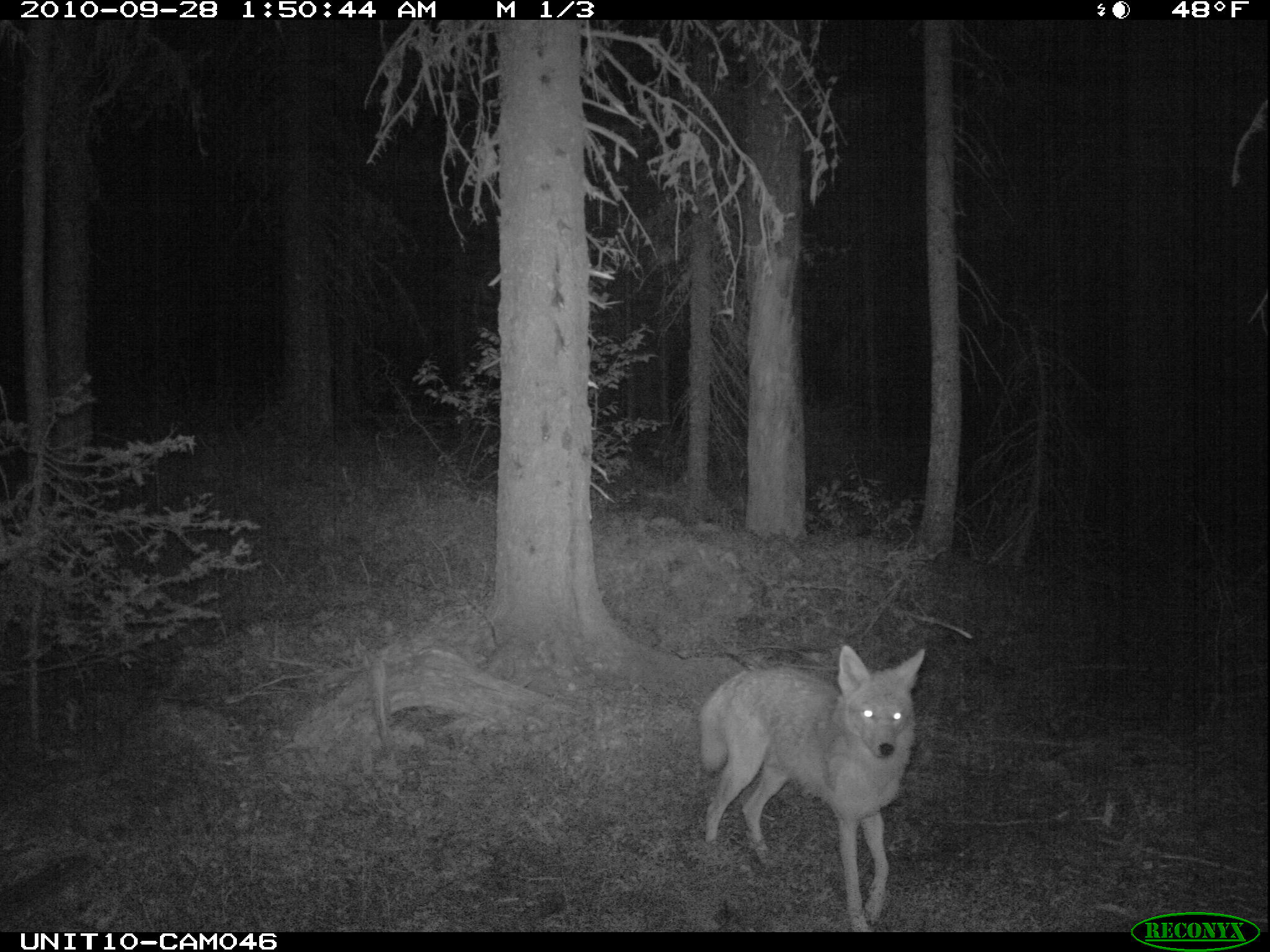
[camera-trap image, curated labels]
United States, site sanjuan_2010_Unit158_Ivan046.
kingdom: Animalia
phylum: Chordata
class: Mammalia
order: Carnivora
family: Canidae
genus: Canis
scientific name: Canis latrans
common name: coyote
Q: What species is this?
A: Canis latrans (coyote).